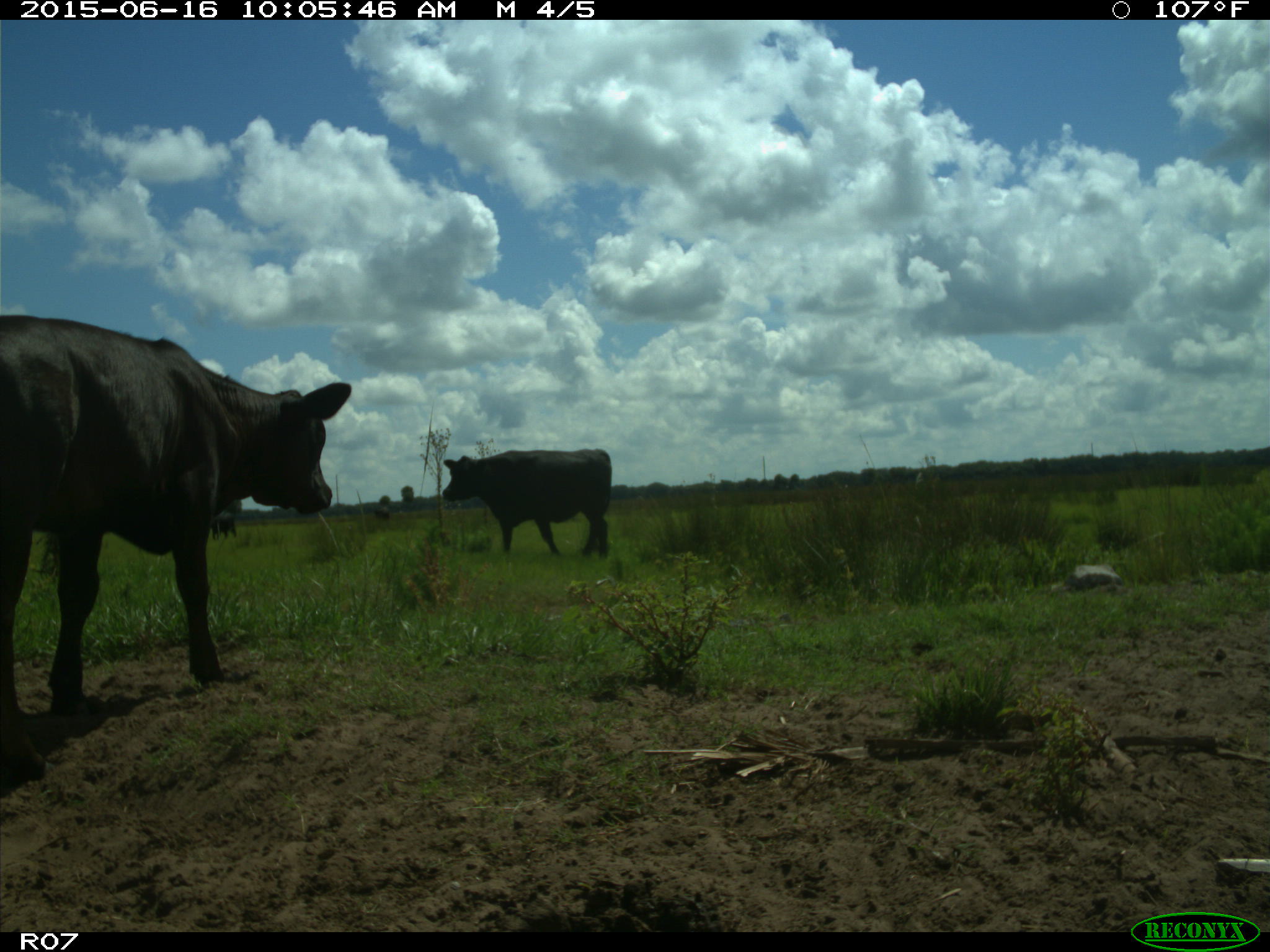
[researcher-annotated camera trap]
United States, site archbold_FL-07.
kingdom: Animalia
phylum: Chordata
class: Mammalia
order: Artiodactyla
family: Bovidae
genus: Bos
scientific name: Bos taurus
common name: domestic cow